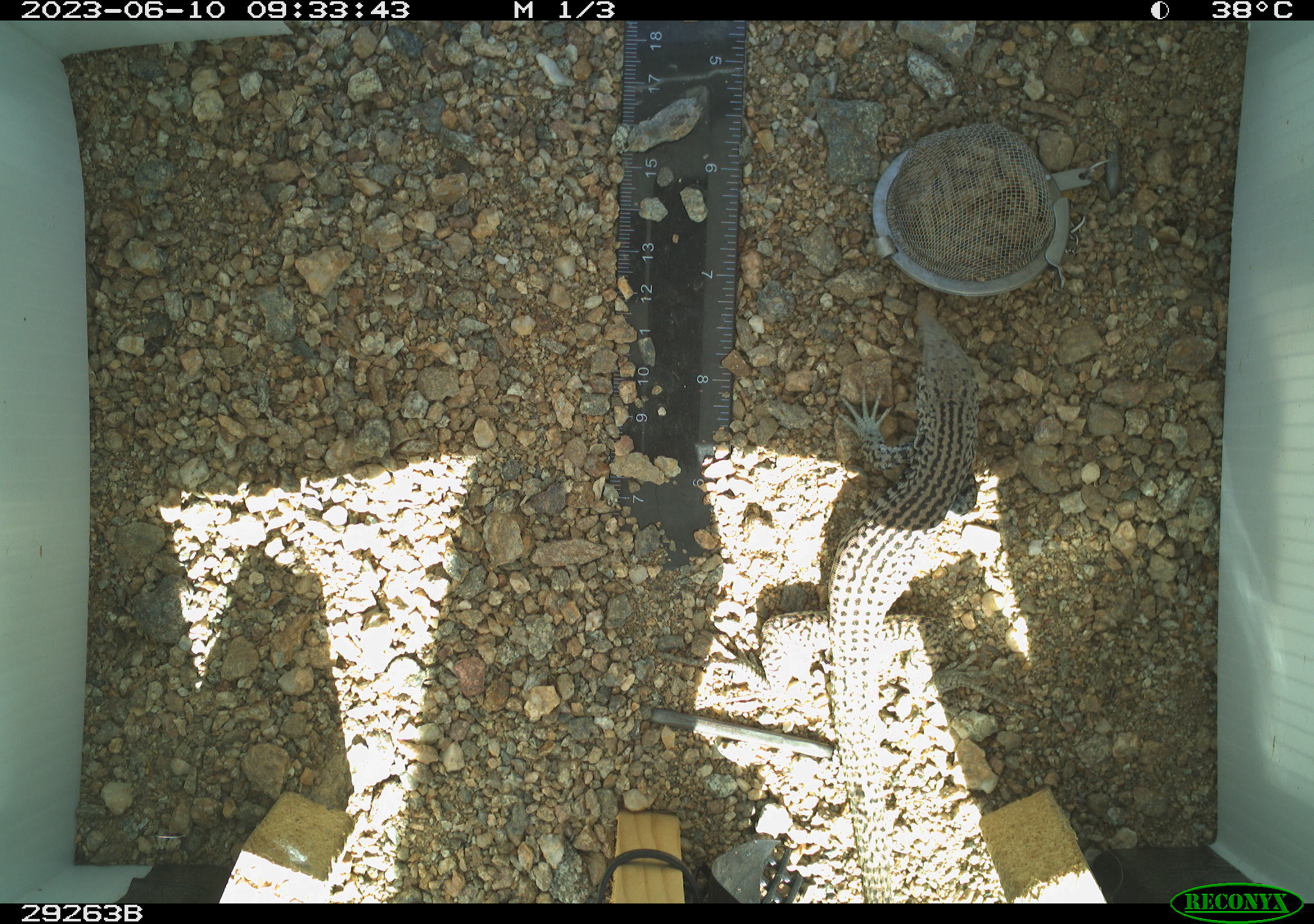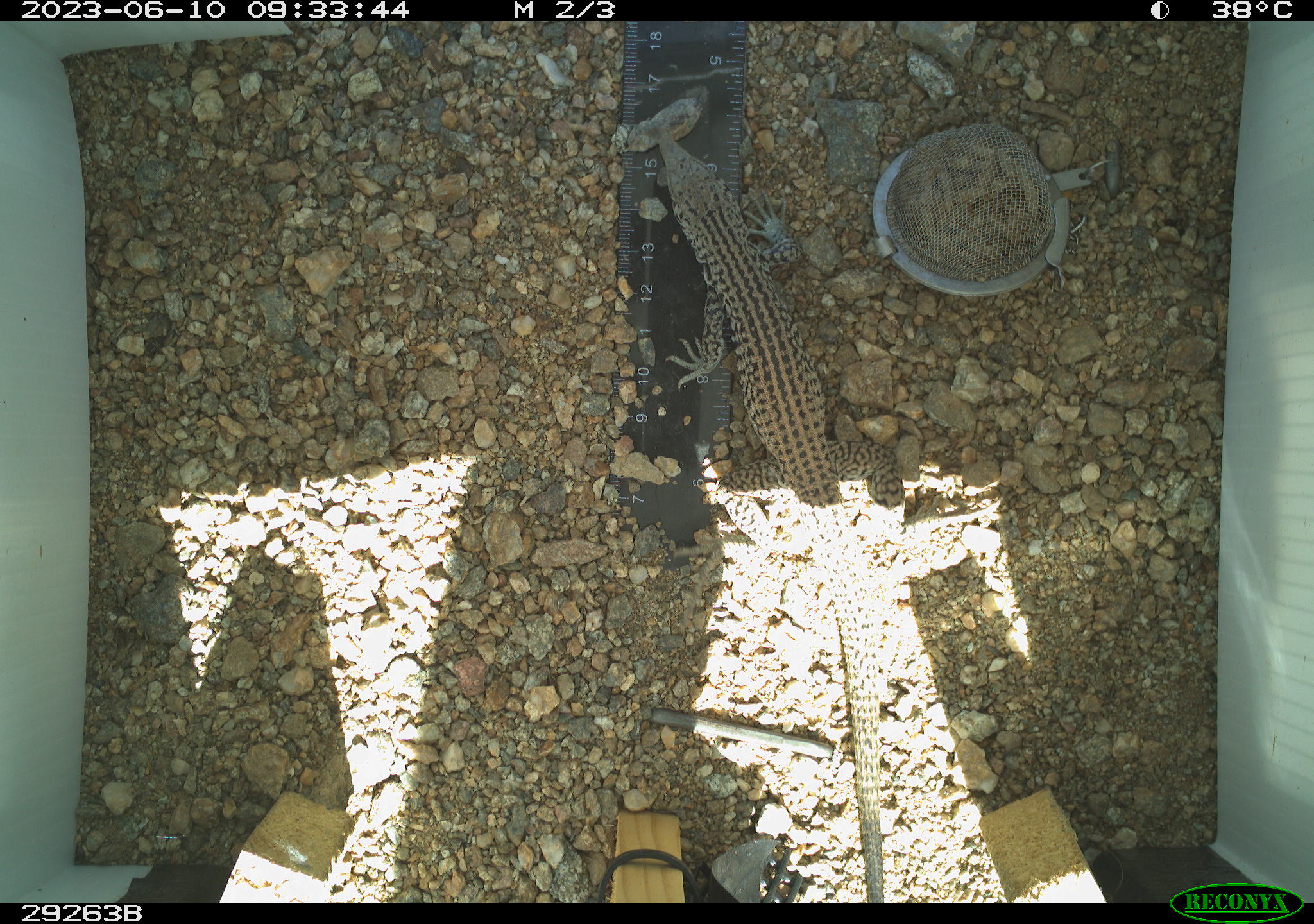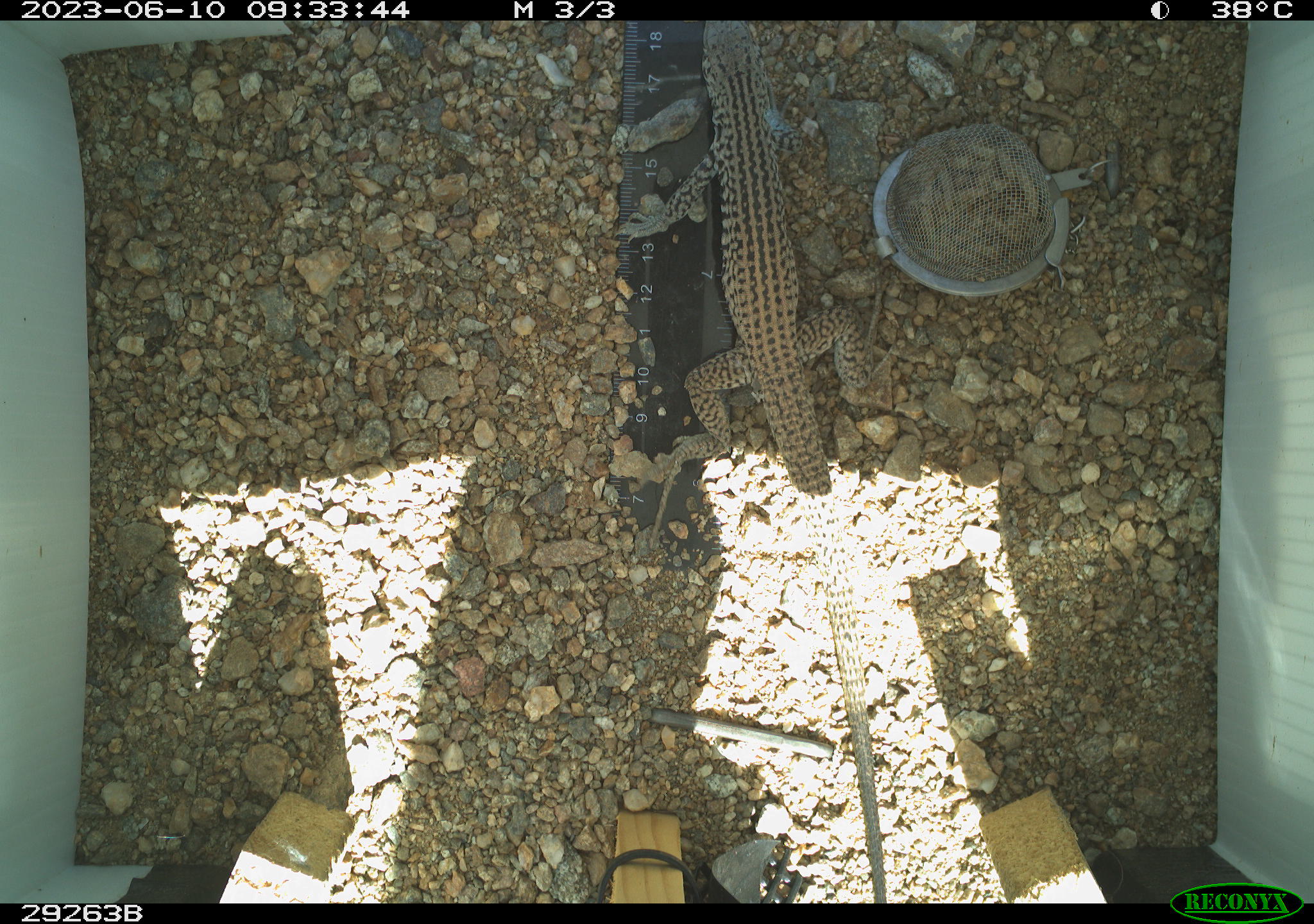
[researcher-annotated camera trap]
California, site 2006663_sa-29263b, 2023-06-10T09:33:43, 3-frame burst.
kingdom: Animalia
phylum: Chordata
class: Reptilia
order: Squamata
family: Teiidae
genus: Aspidoscelis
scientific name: Aspidoscelis tigris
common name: western whiptail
Western whiptail (Aspidoscelis tigris).